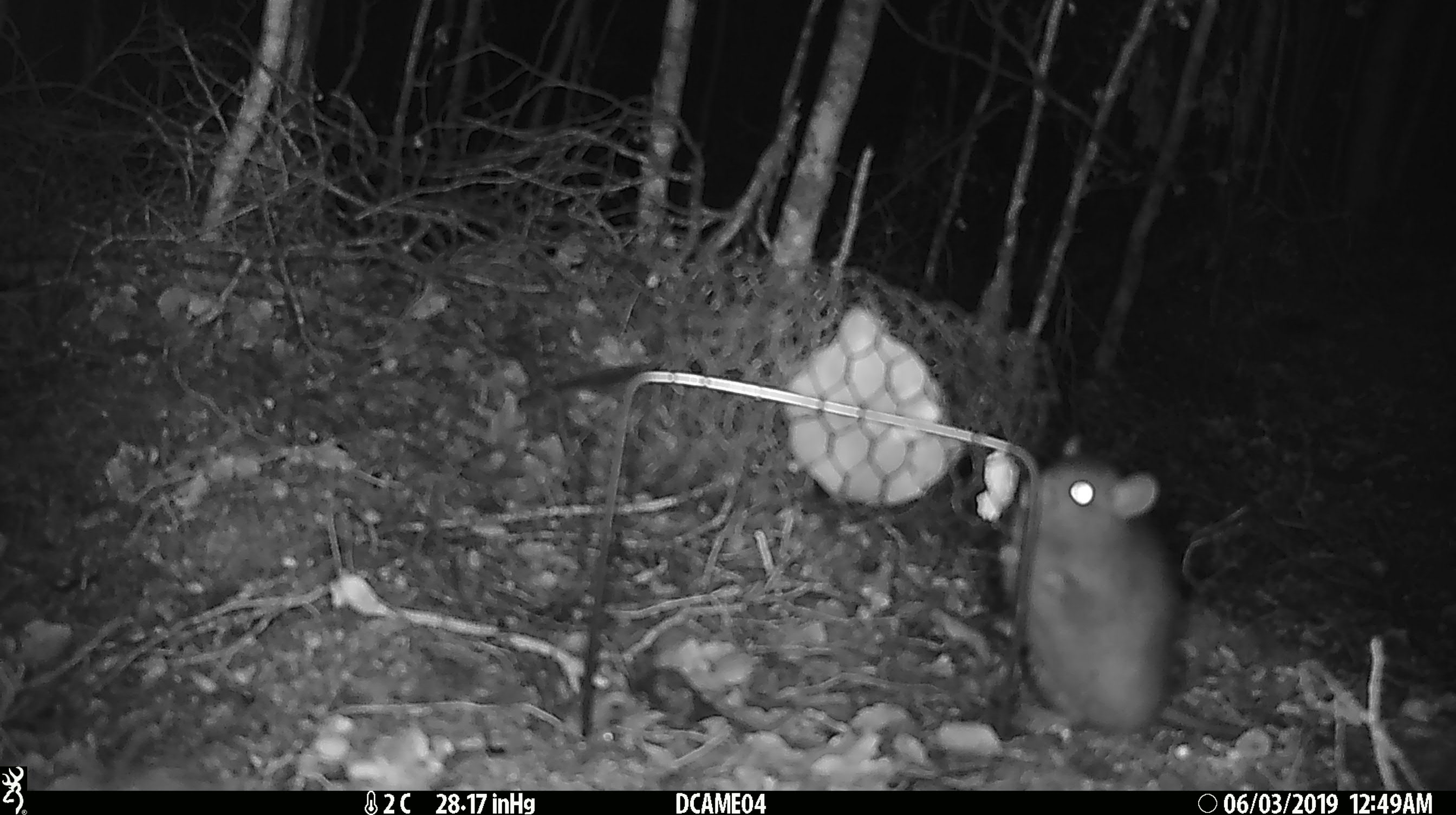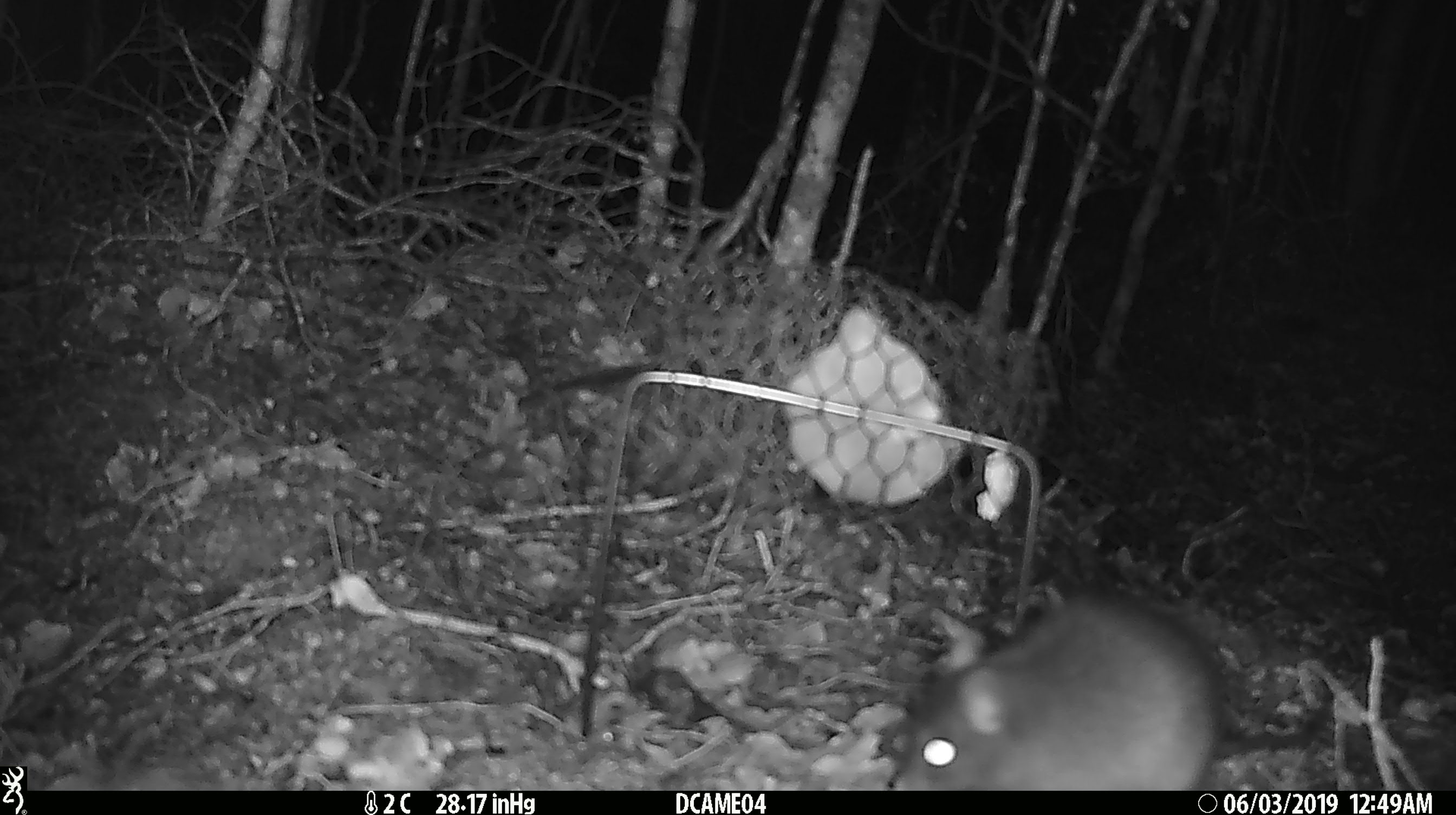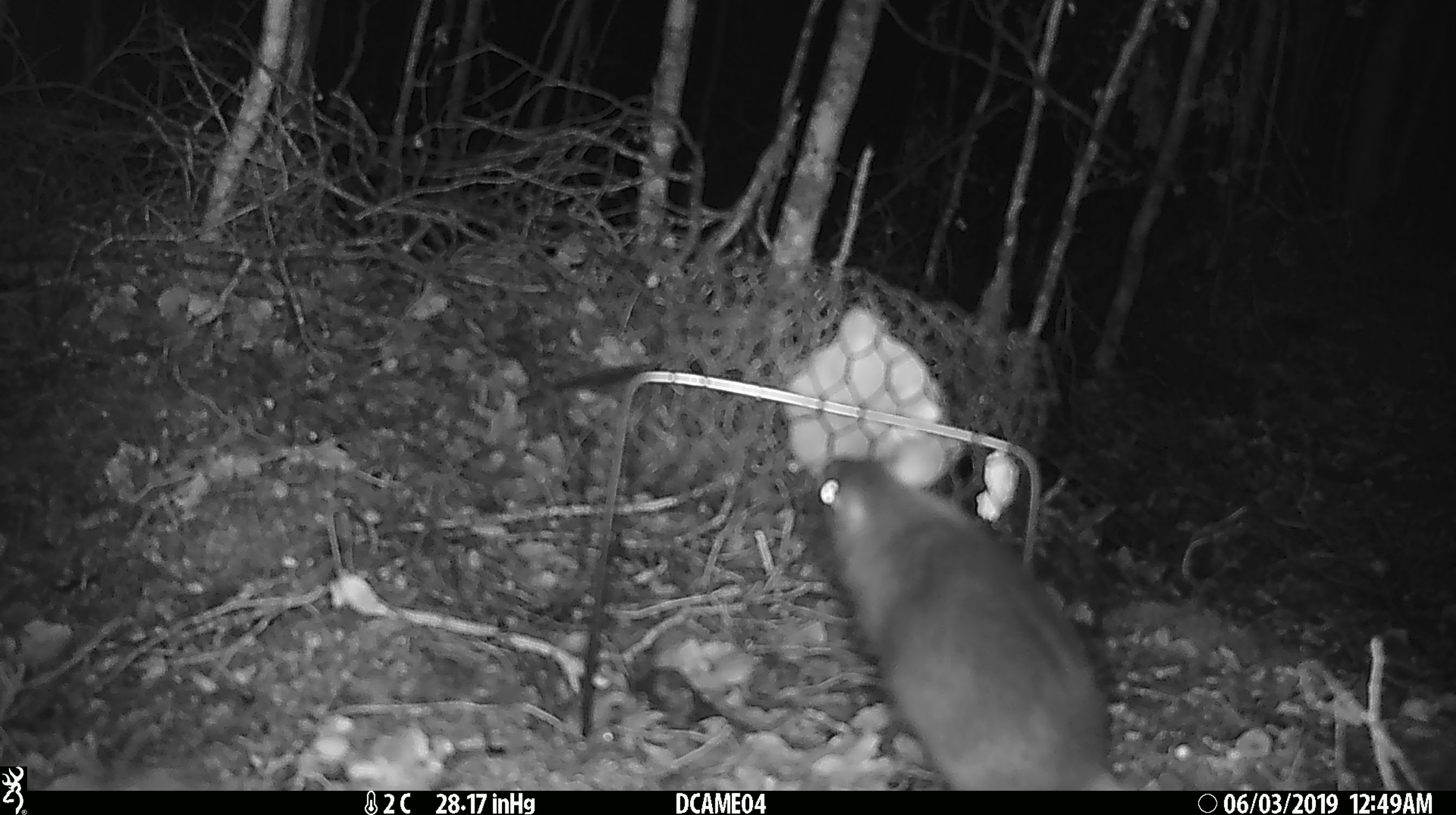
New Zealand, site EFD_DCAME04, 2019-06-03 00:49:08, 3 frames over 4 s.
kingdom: Animalia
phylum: Chordata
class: Mammalia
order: Rodentia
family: Muridae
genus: Rattus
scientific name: Rattus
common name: rat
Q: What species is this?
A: Rat (Rattus).